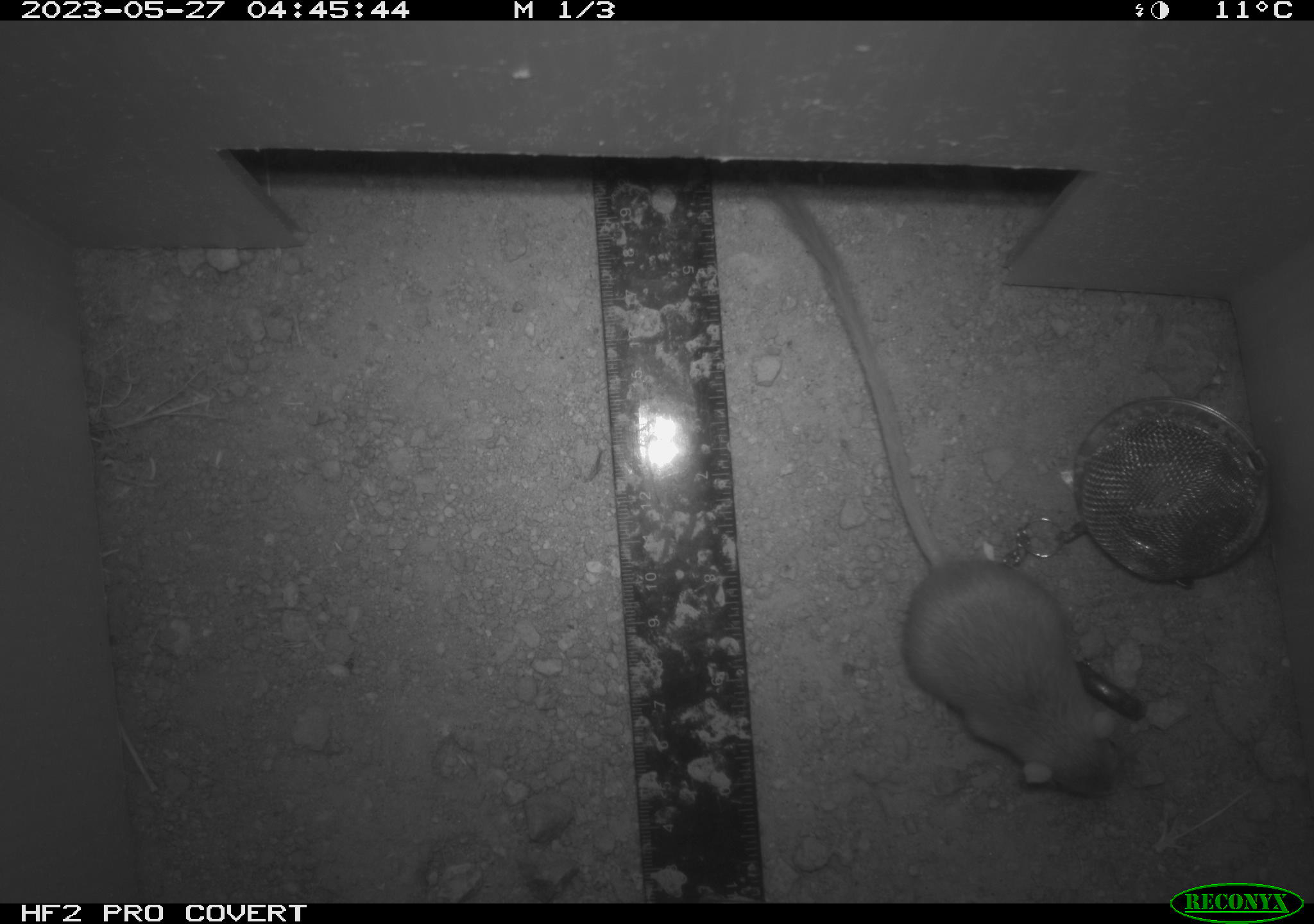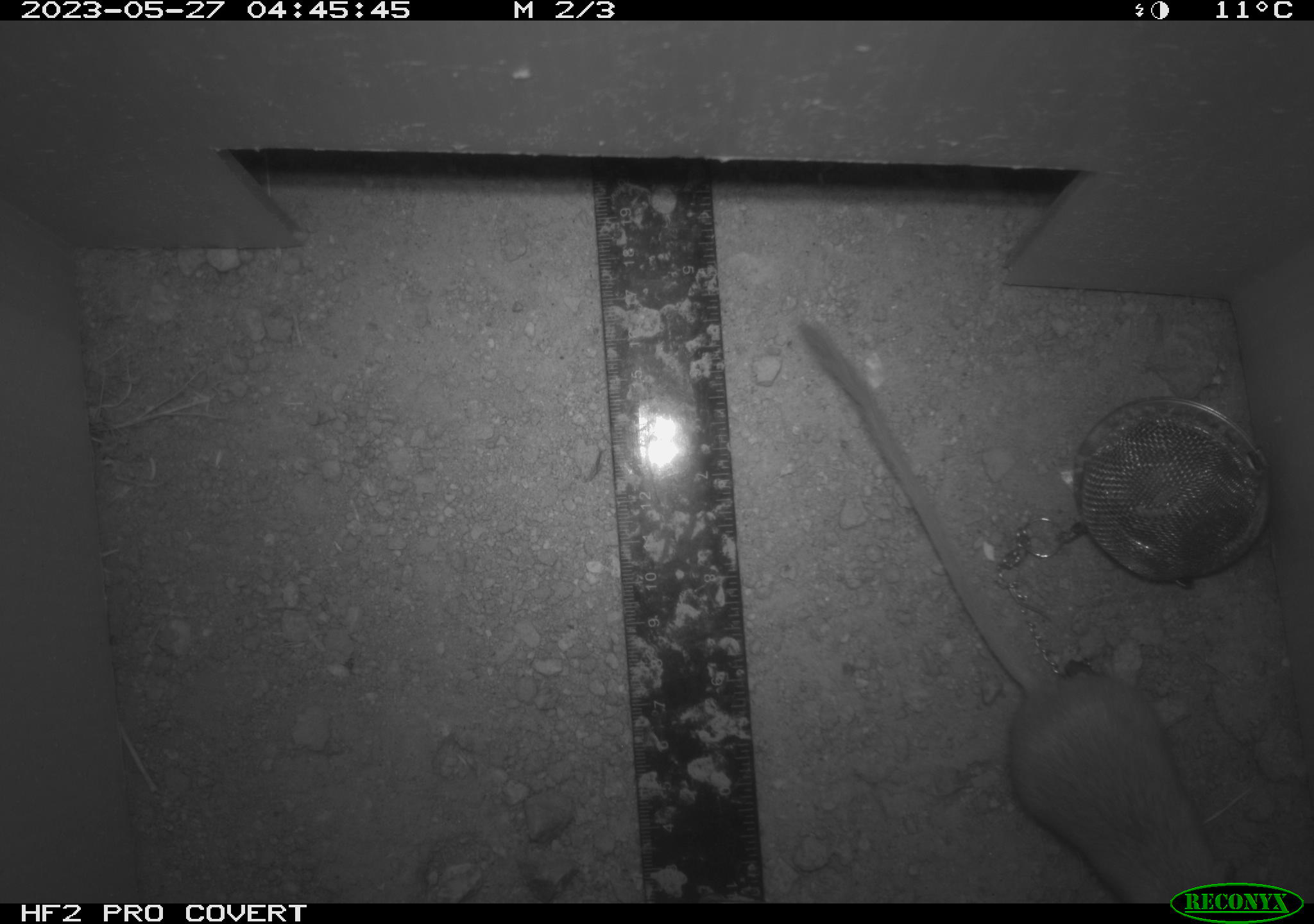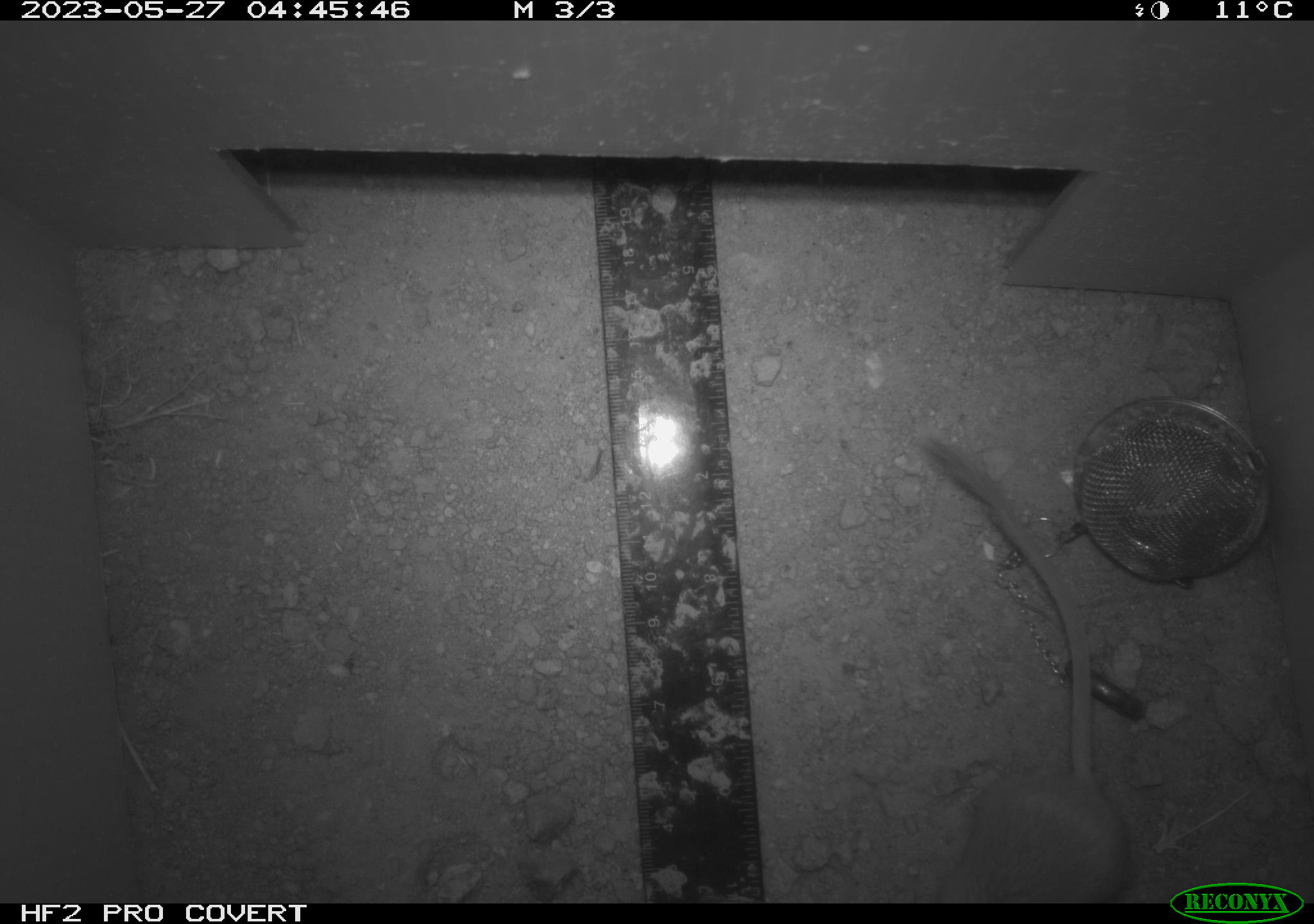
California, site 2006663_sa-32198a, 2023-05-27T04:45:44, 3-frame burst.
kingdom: Animalia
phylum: Chordata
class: Mammalia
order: Rodentia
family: Heteromyidae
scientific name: Heteromyidae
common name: kangaroo rats and pocket mice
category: heteromyidae family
Heteromyidae family (kangaroo rats and pocket mice) (Heteromyidae).